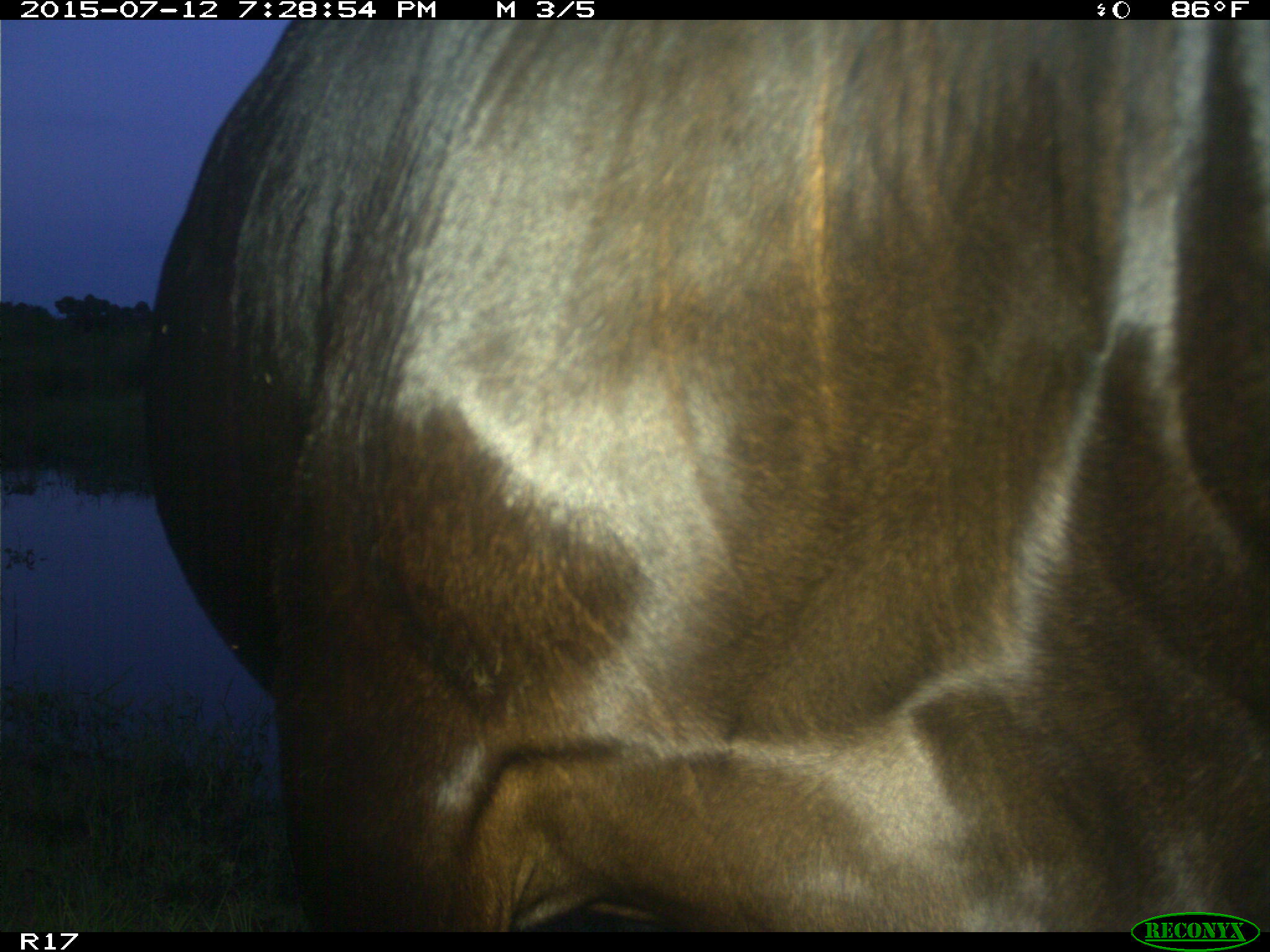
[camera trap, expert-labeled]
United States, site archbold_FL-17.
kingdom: Animalia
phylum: Chordata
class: Mammalia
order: Artiodactyla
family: Bovidae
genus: Bos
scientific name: Bos taurus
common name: domestic cow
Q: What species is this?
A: Bos taurus (domestic cow).